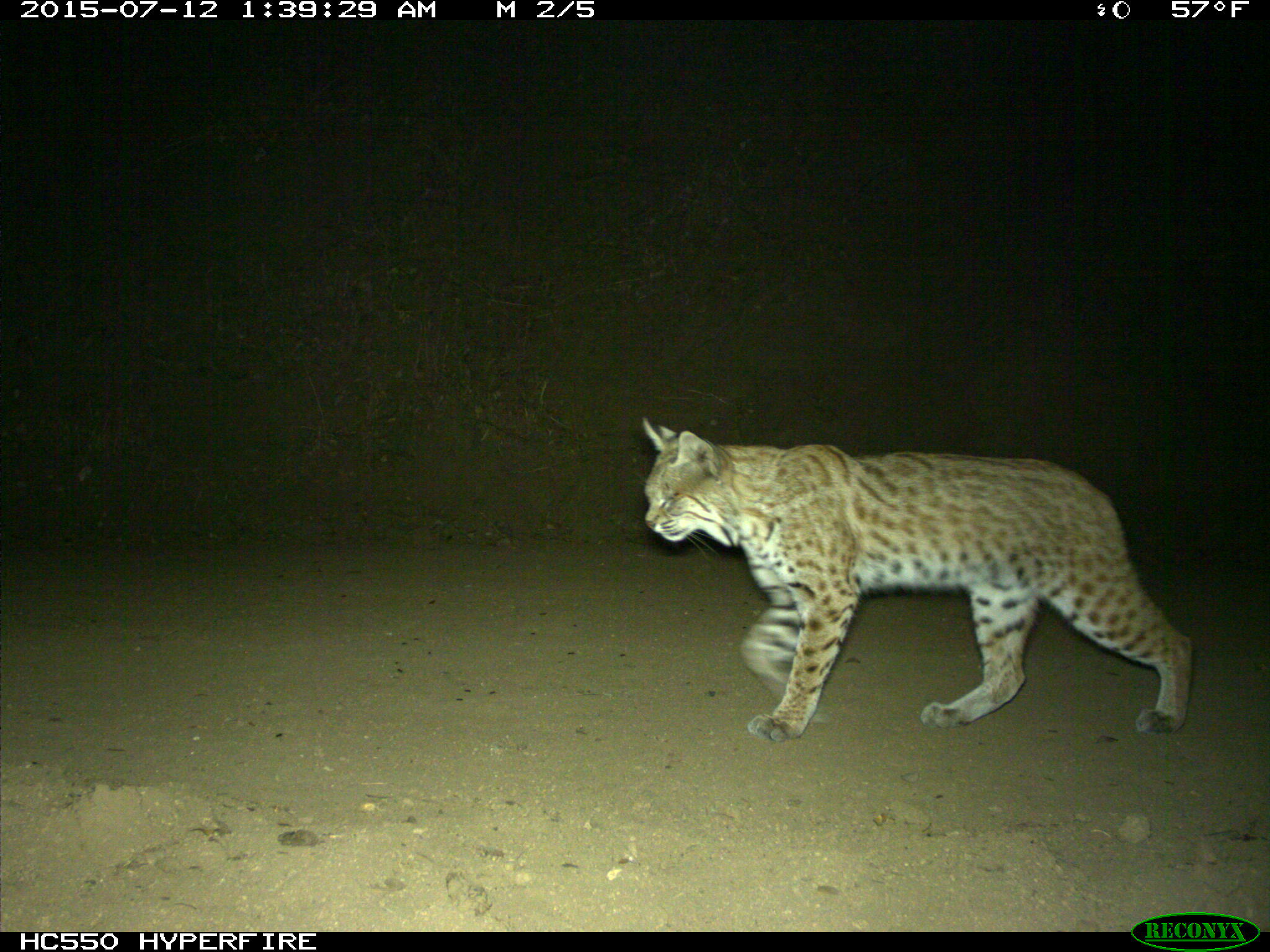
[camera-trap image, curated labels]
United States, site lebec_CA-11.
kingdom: Animalia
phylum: Chordata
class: Mammalia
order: Carnivora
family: Felidae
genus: Lynx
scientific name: Lynx rufus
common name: bobcat